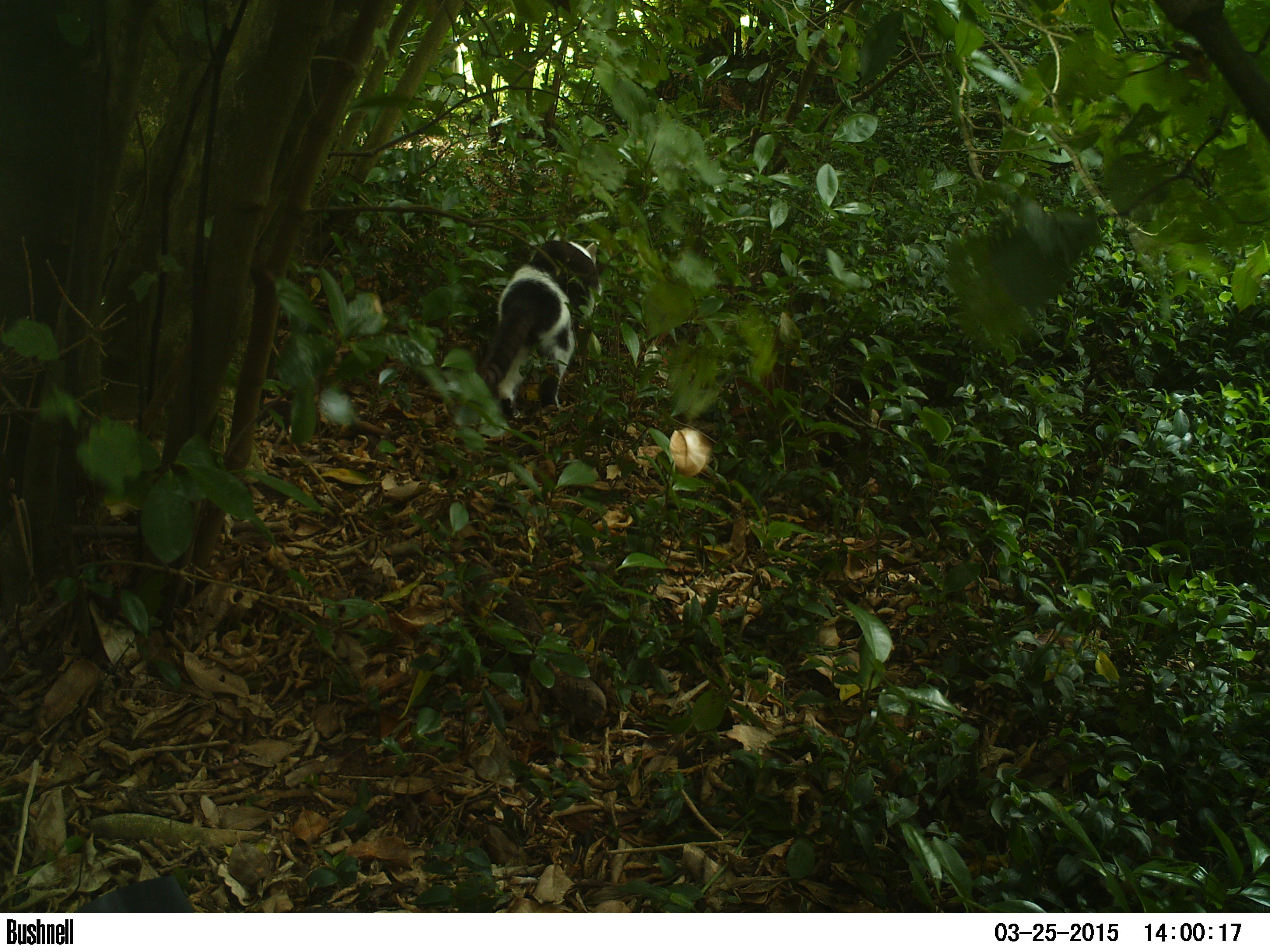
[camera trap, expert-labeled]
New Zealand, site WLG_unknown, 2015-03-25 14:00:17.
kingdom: Animalia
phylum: Chordata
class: Mammalia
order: Carnivora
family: Felidae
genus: Felis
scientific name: Felis catus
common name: domestic cat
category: cat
Cat (domestic cat) (Felis catus).